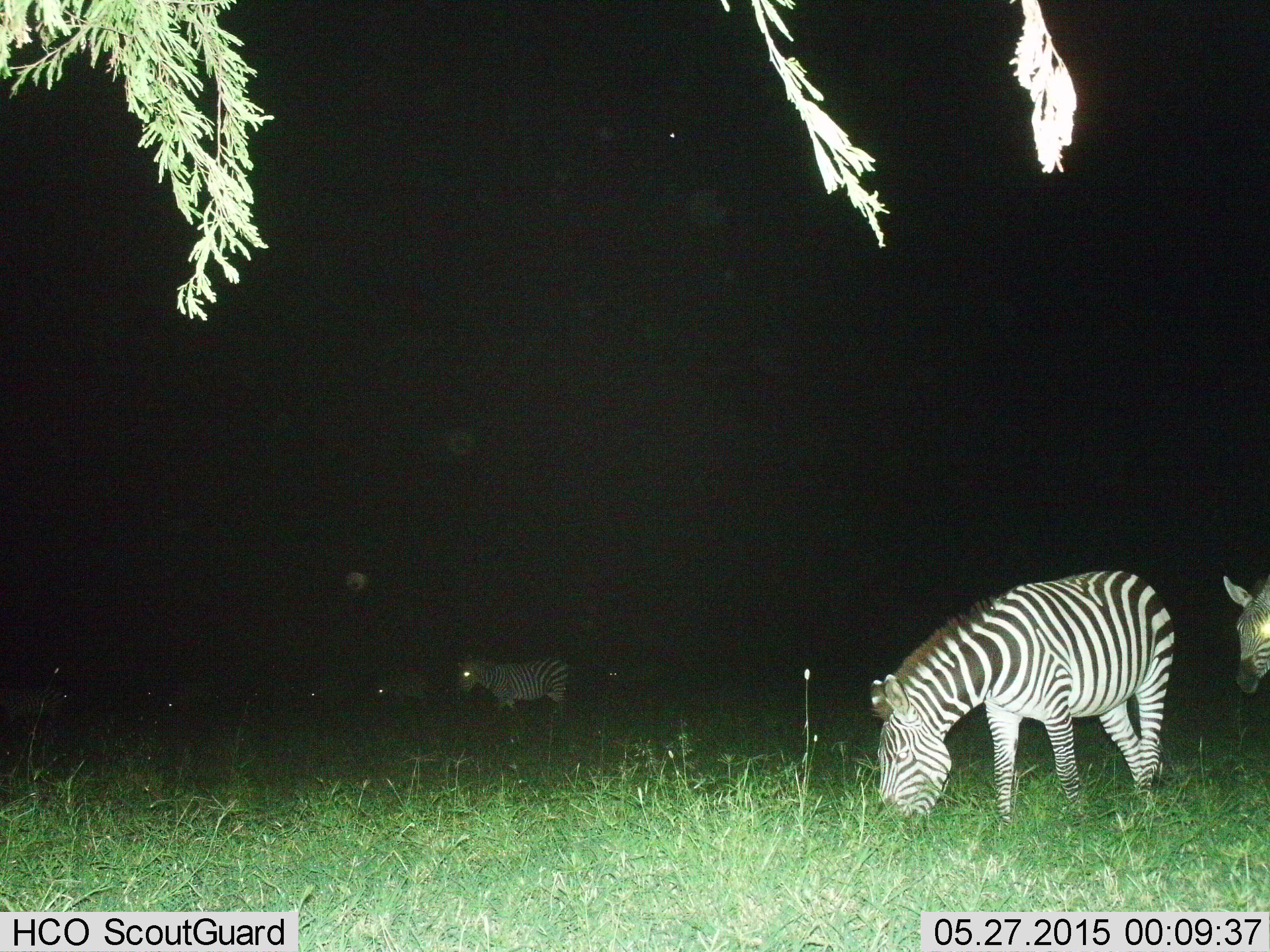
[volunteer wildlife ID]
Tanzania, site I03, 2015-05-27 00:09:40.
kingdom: Animalia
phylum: Chordata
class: Mammalia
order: Perissodactyla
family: Equidae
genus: Equus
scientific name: Equus quagga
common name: plains zebra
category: zebra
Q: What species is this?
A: Zebra (plains zebra) (Equus quagga).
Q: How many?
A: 8.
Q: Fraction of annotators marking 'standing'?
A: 78%.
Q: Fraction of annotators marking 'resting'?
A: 0%.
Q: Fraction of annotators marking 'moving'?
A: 44%.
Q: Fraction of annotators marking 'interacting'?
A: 0%.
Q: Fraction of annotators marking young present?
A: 0%.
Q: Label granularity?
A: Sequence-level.